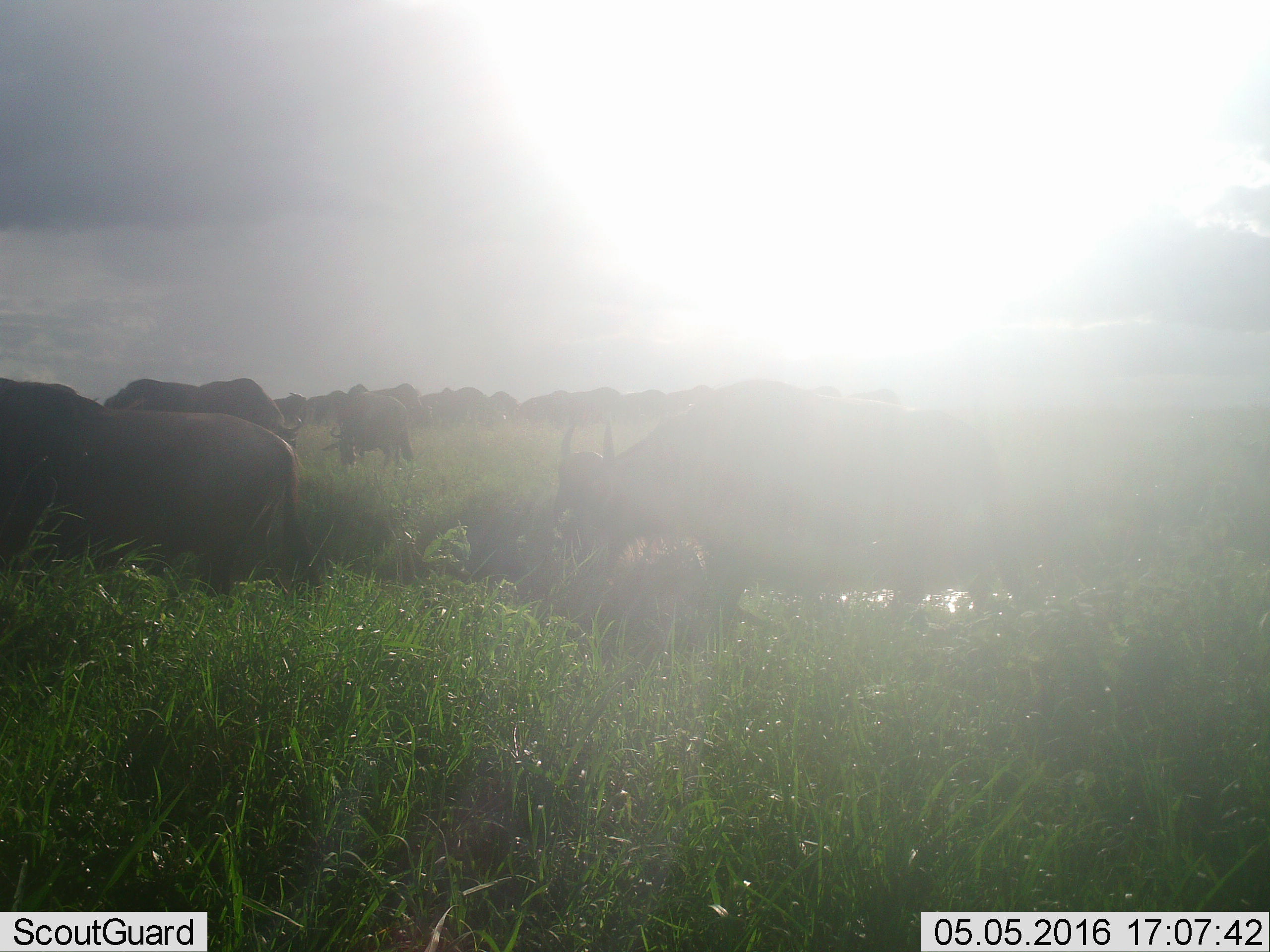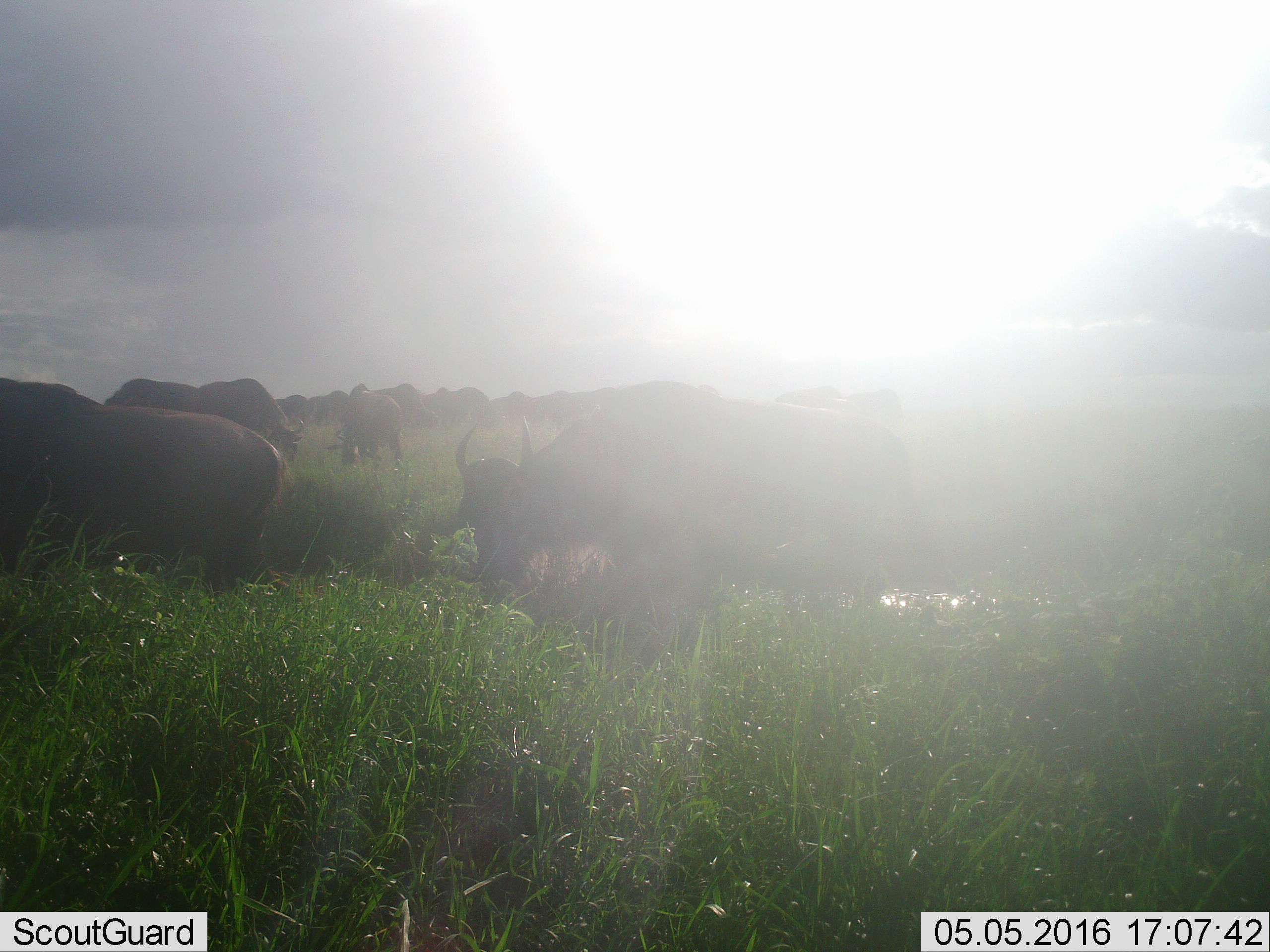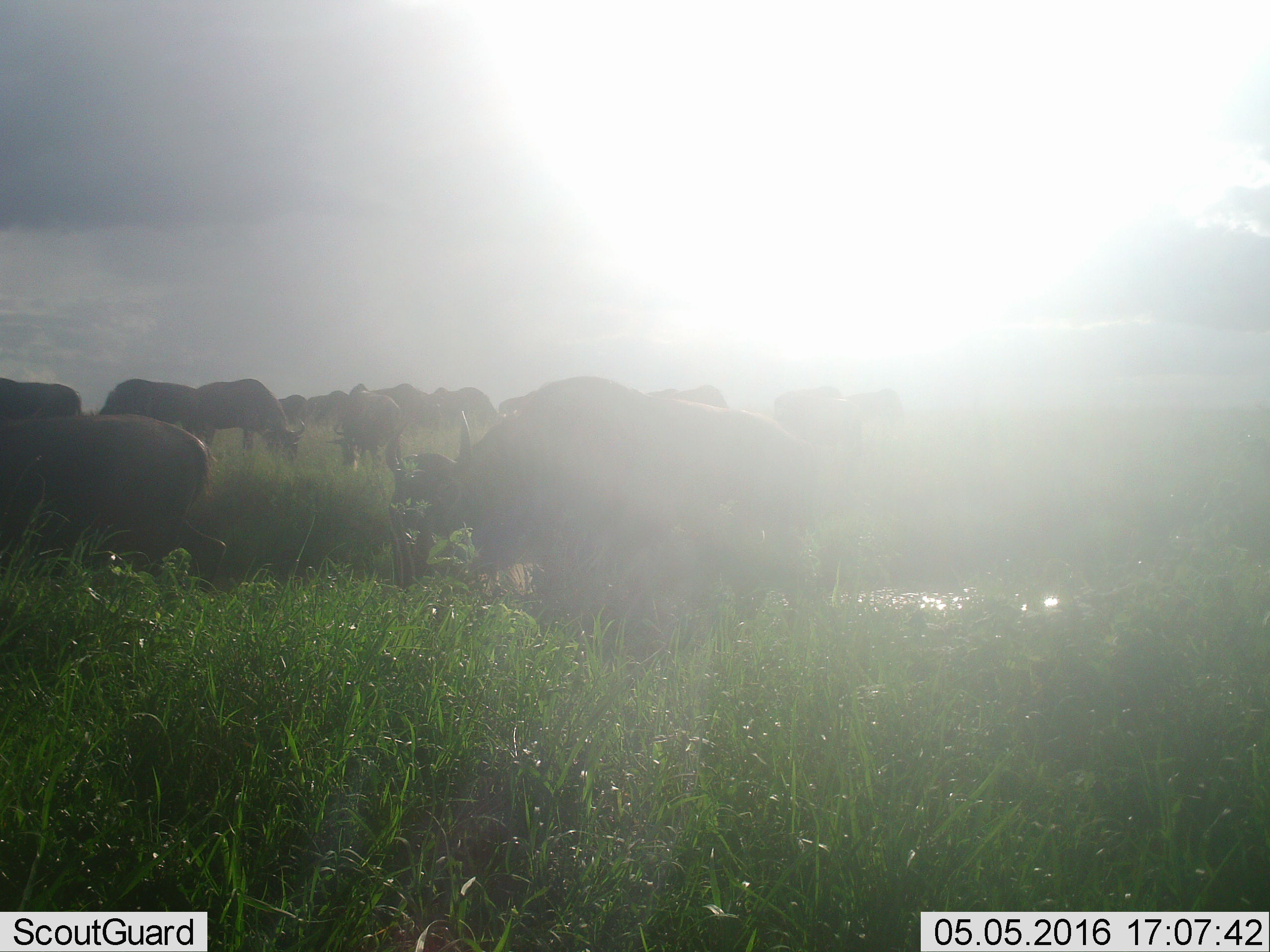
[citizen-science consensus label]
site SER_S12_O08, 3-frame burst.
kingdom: Animalia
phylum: Chordata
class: Mammalia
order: Artiodactyla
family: Bovidae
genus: Connochaetes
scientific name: Connochaetes taurinus taurinus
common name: blue wildebeest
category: wildebeestblue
Wildebeestblue (blue wildebeest) (Connochaetes taurinus taurinus), count 11-50. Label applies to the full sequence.